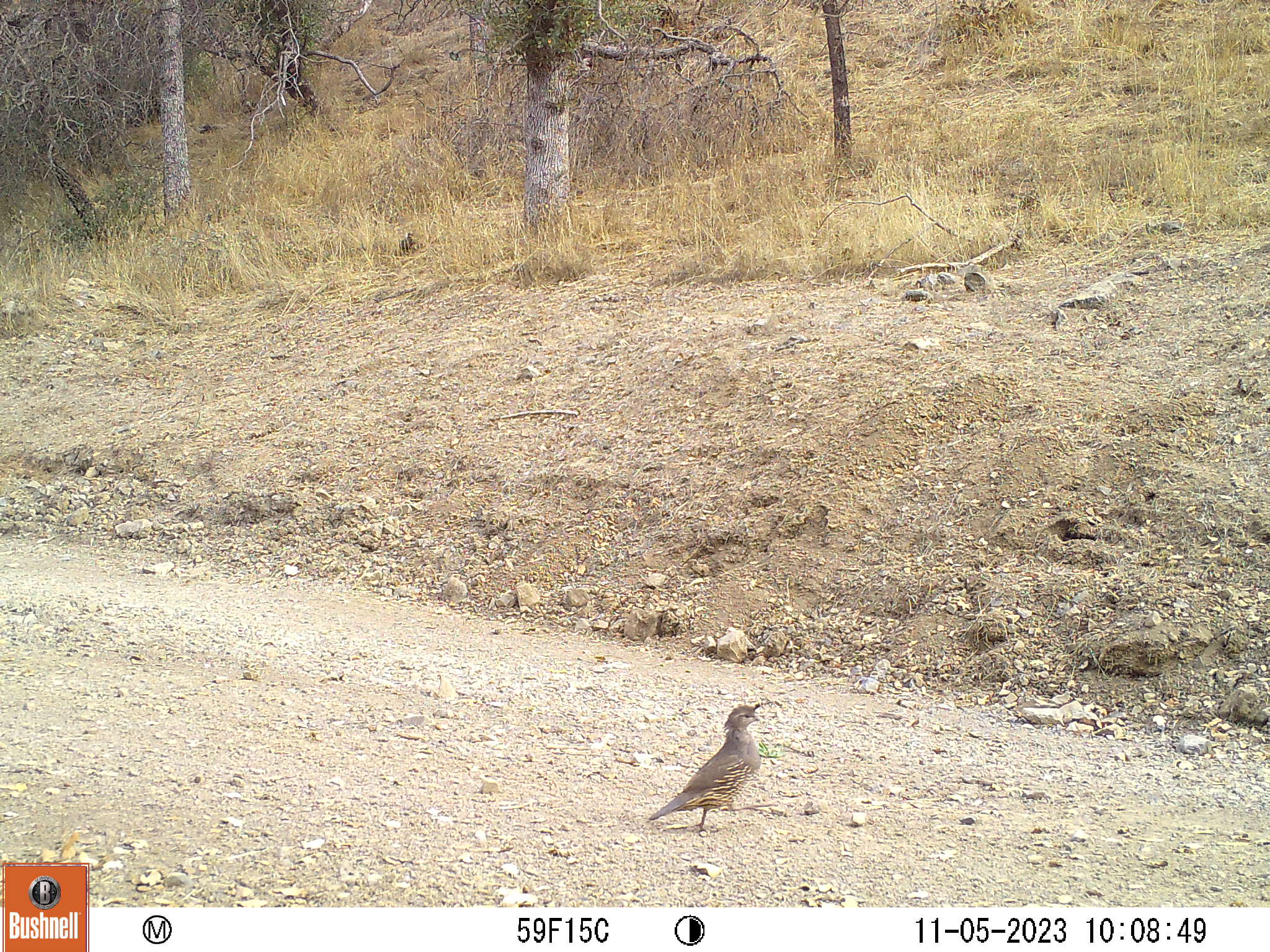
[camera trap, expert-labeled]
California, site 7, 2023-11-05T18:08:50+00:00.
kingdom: Animalia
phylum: Chordata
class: Aves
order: Galliformes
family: Odontophoridae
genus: Callipepla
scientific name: Callipepla californica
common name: california quail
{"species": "california quail (Callipepla californica)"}